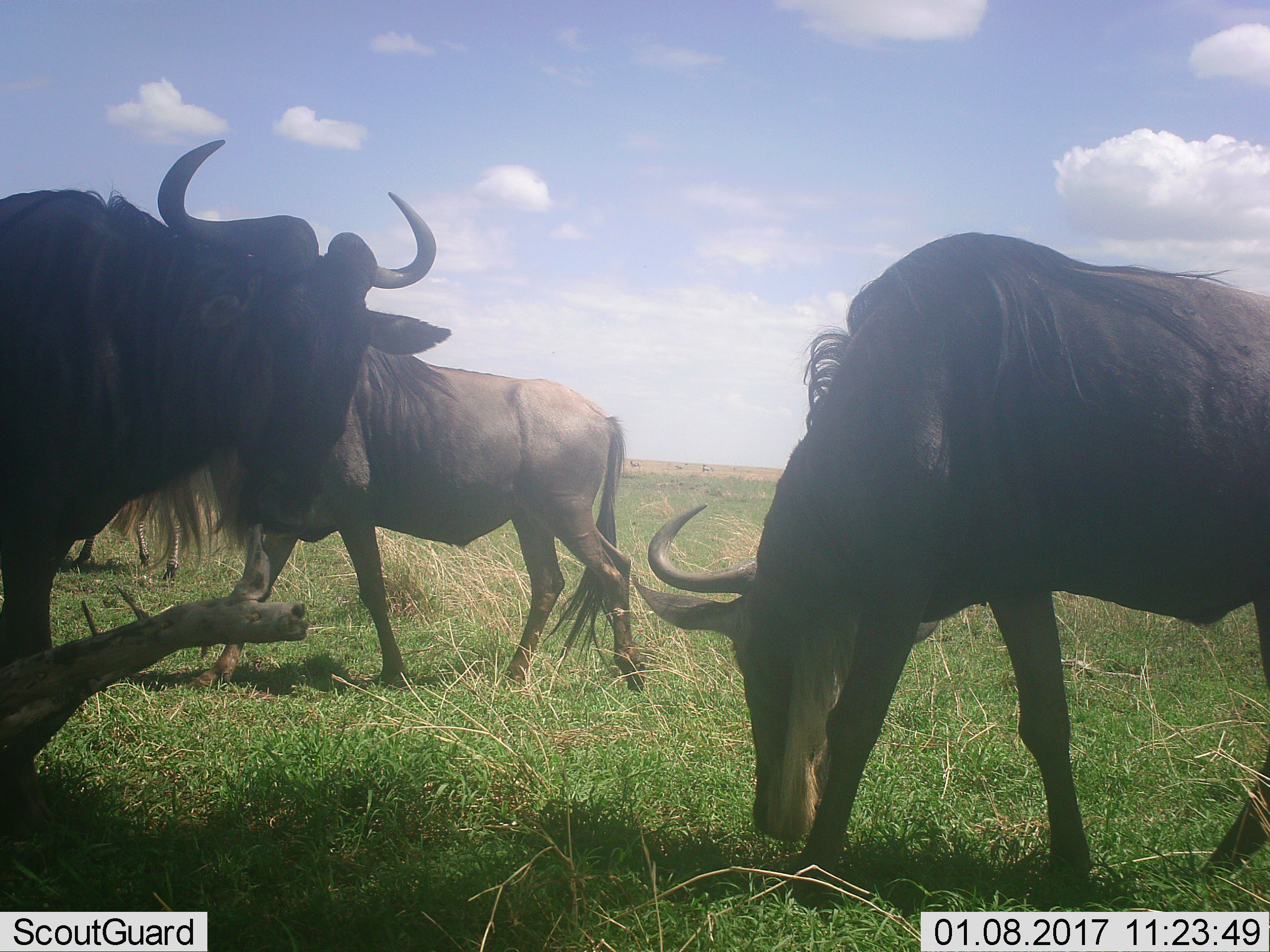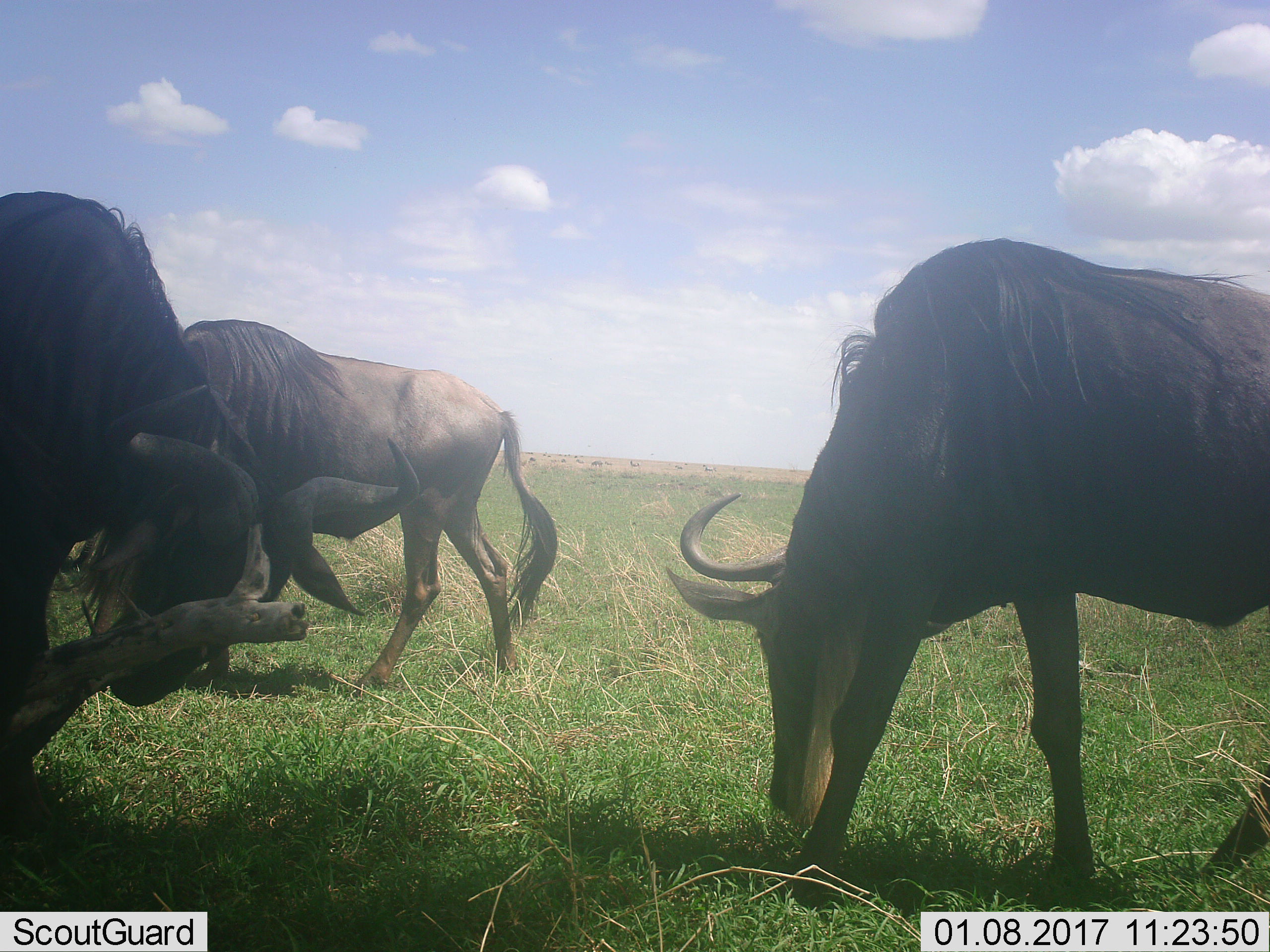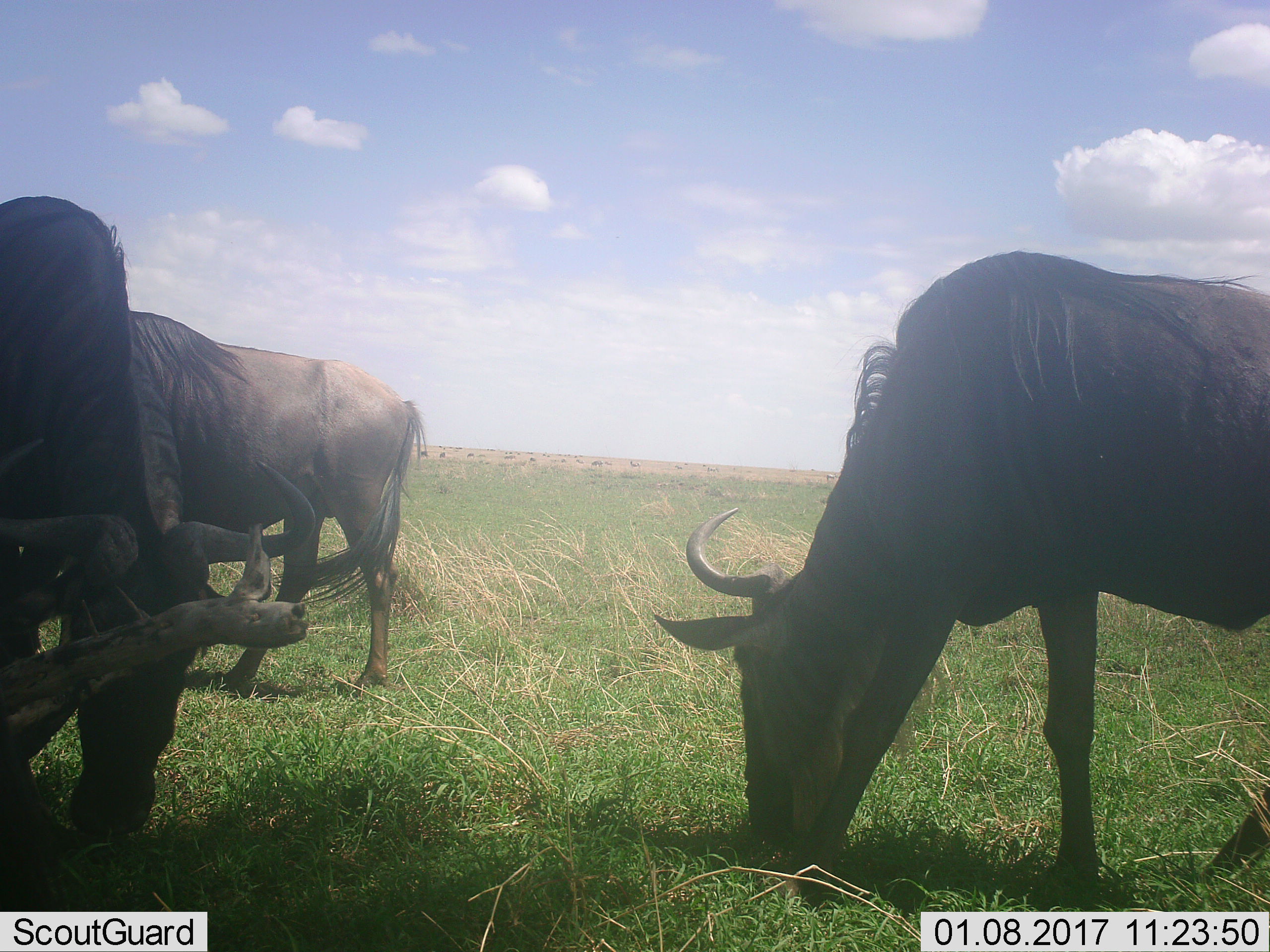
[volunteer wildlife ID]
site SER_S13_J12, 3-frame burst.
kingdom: Animalia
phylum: Chordata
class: Mammalia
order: Artiodactyla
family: Bovidae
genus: Connochaetes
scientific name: Connochaetes taurinus taurinus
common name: blue wildebeest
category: wildebeestblue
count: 3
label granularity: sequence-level